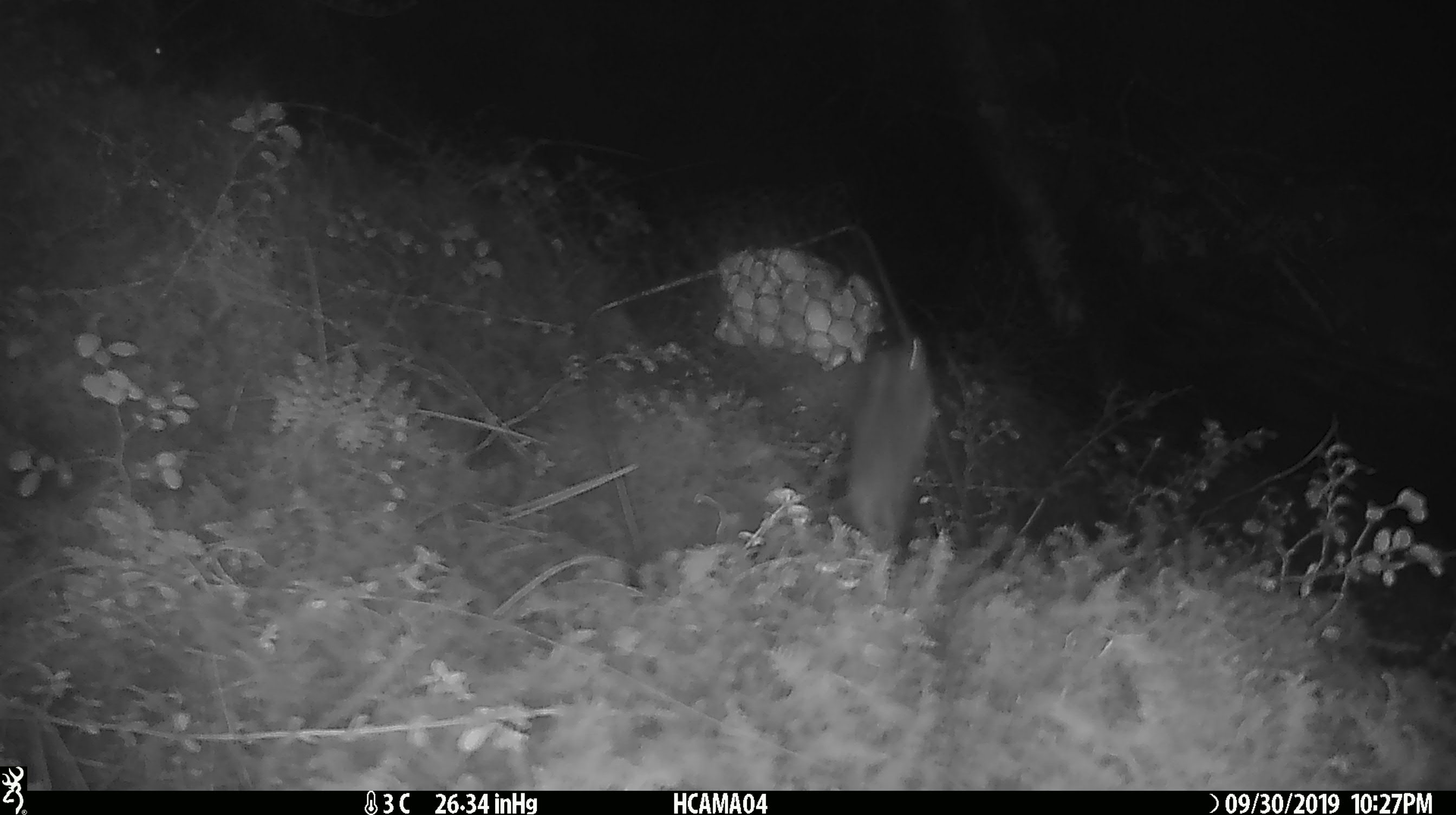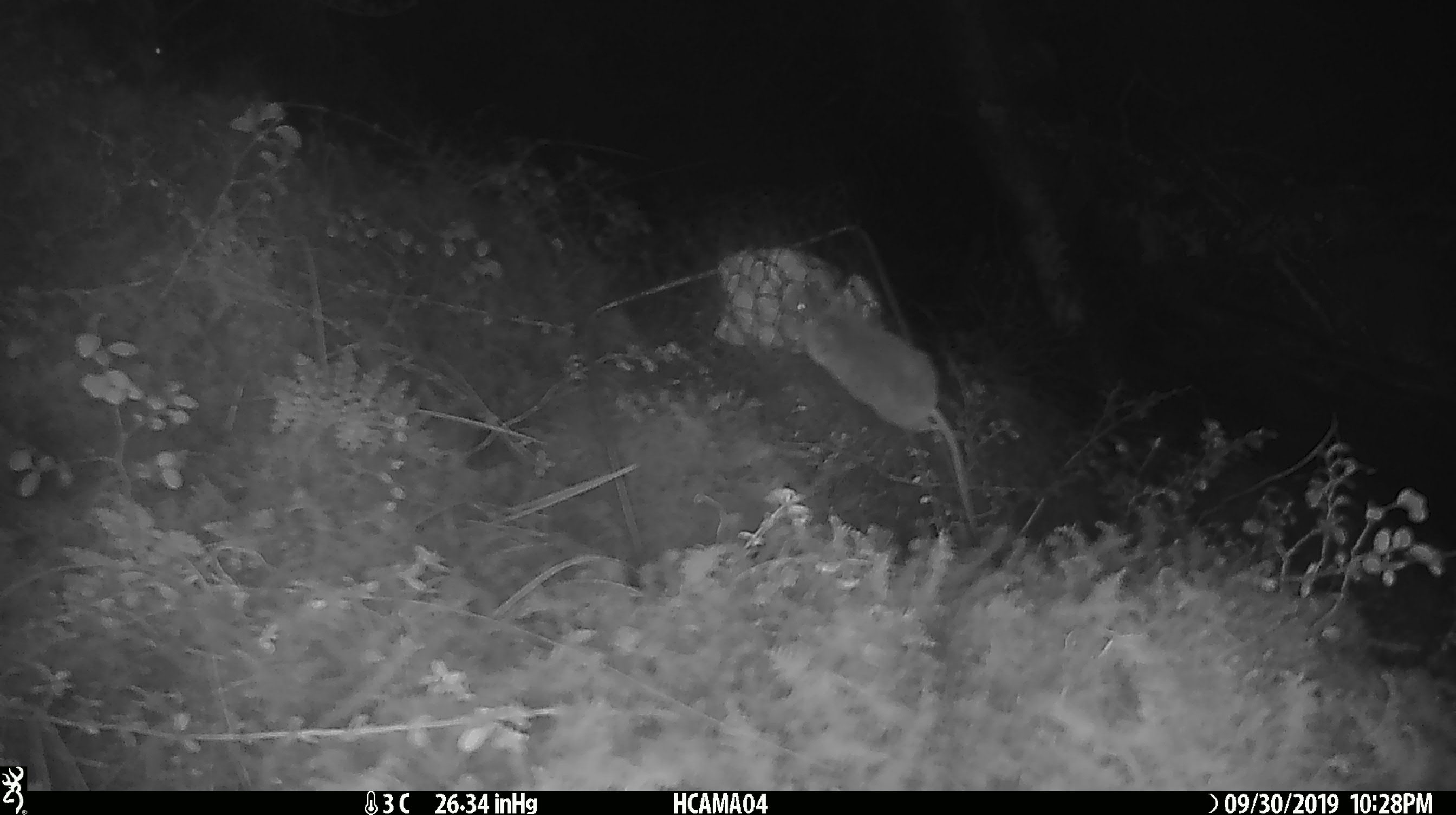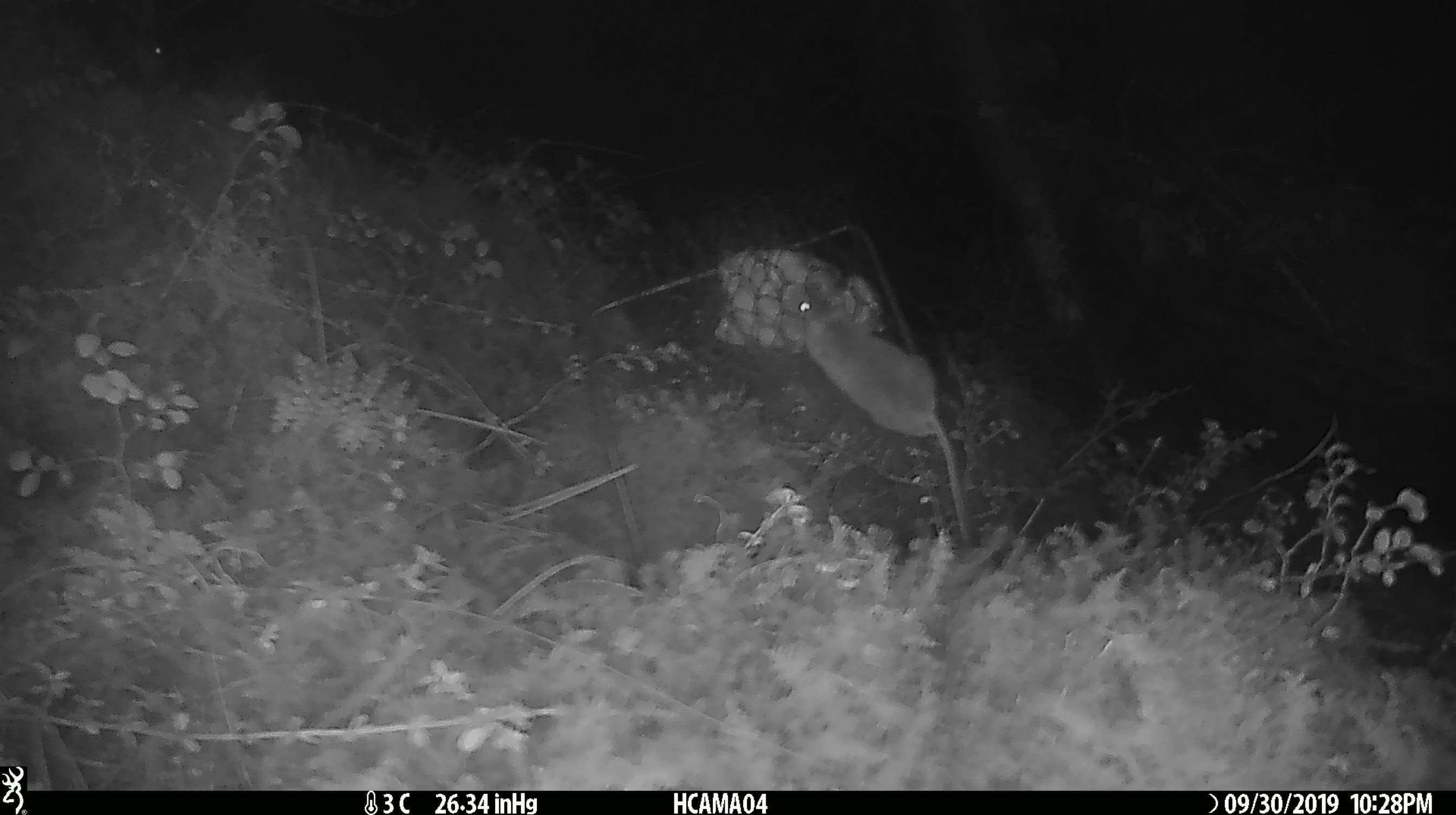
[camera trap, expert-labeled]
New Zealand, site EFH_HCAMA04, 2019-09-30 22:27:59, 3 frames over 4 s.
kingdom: Animalia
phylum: Chordata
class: Mammalia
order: Rodentia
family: Muridae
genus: Mus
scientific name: Mus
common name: mouse